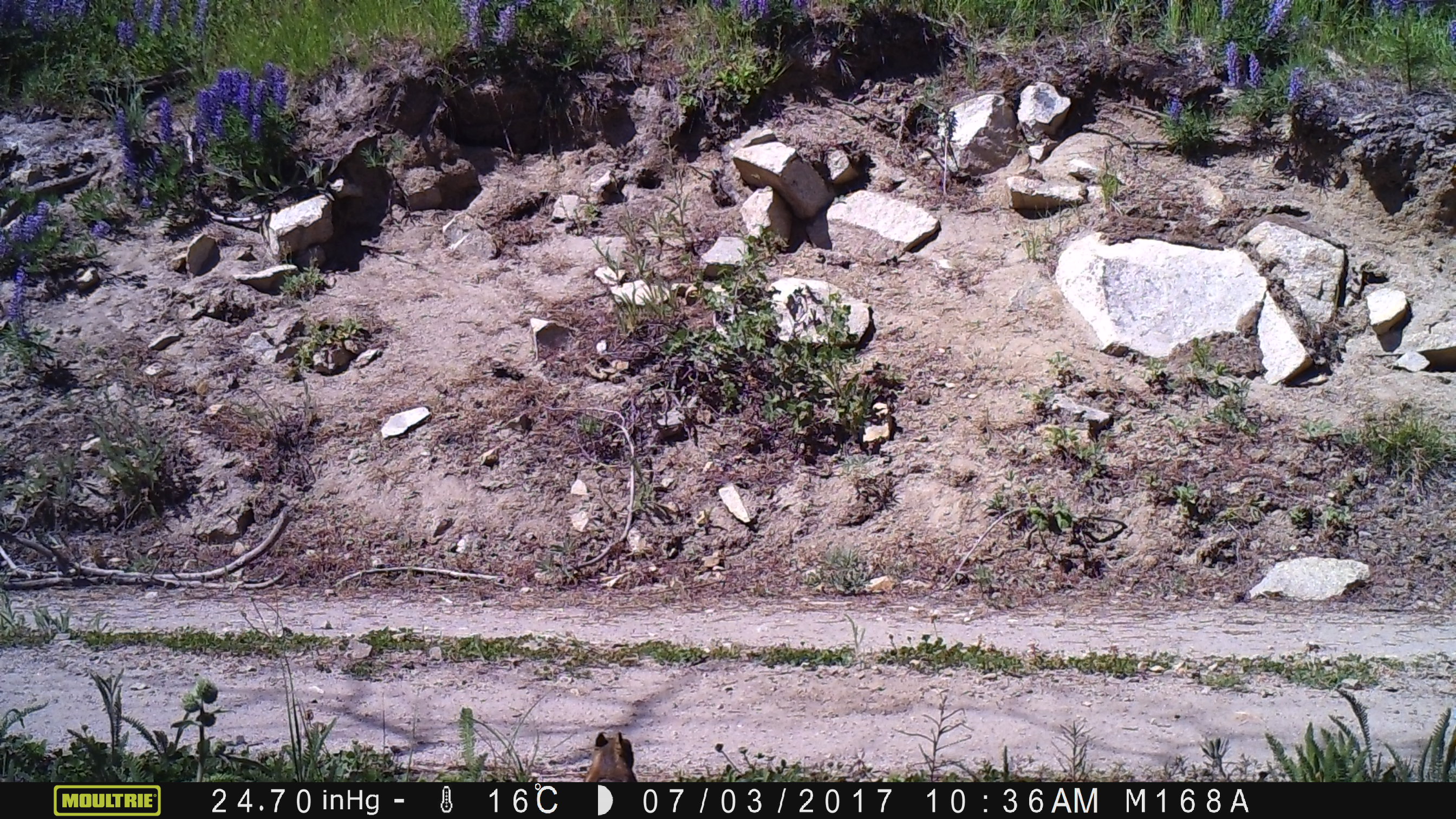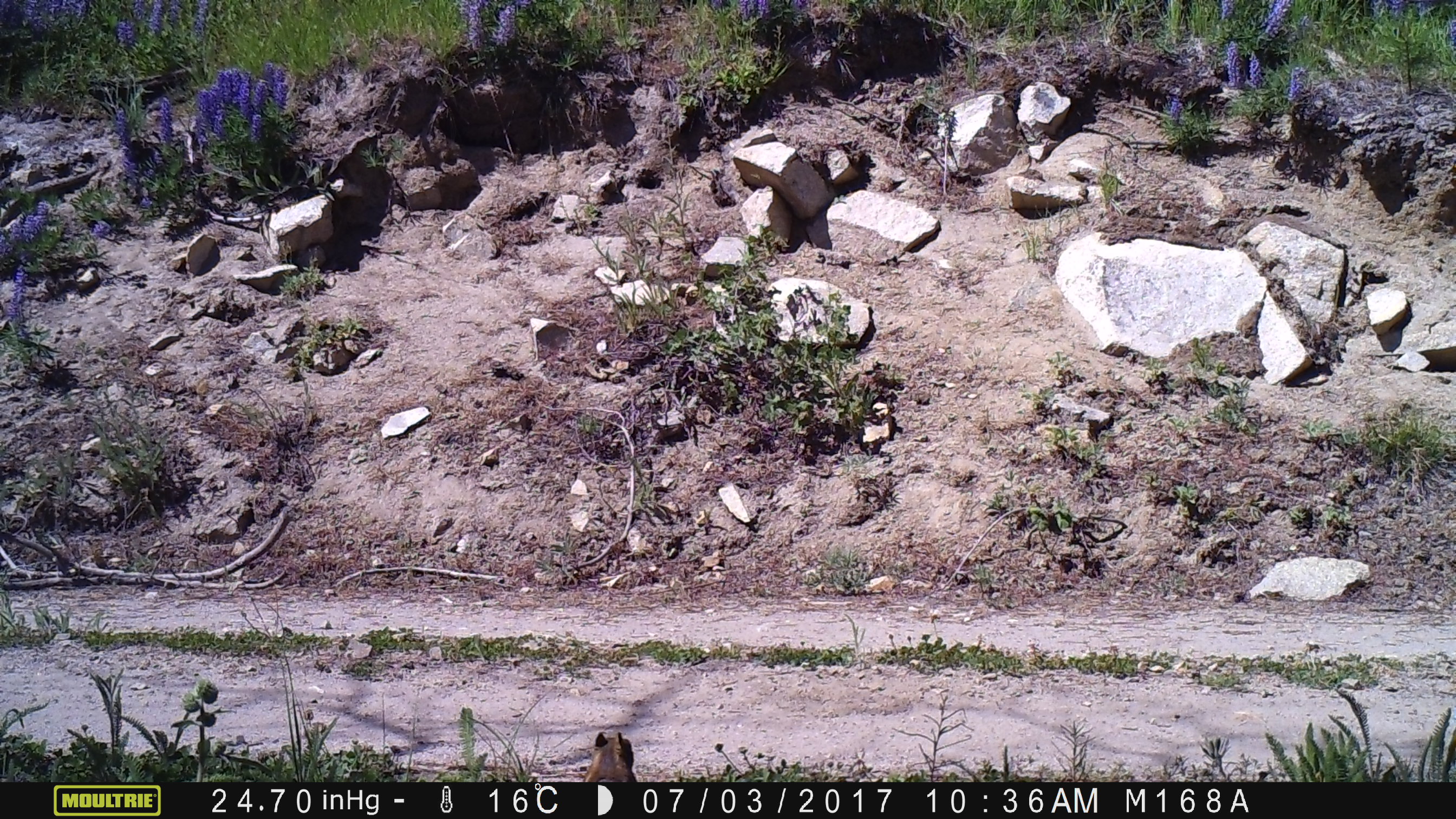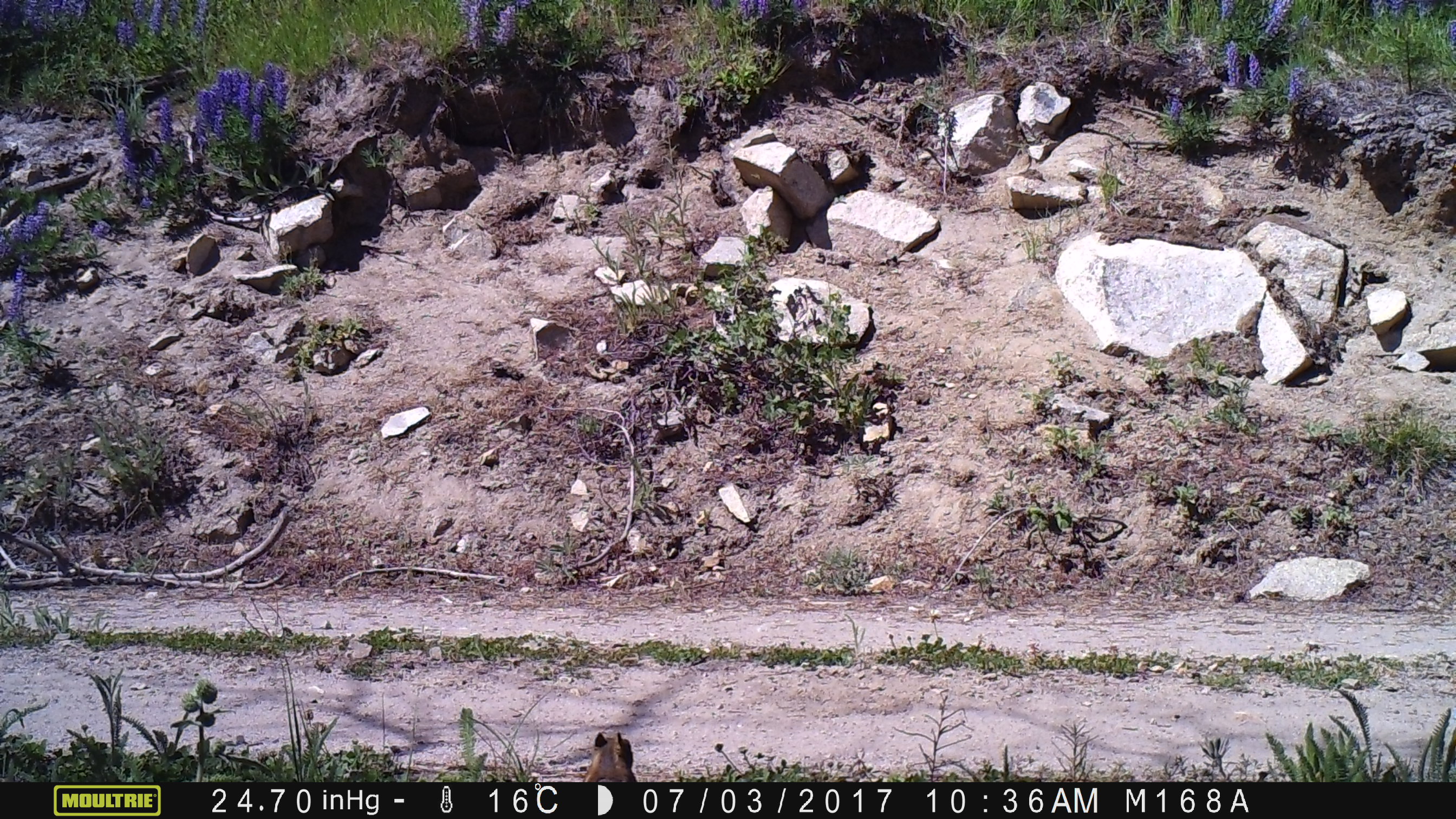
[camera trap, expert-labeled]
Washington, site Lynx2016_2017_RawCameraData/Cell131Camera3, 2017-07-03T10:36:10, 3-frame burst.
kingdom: Animalia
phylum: Chordata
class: Mammalia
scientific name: Mammalia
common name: small mammal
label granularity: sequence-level